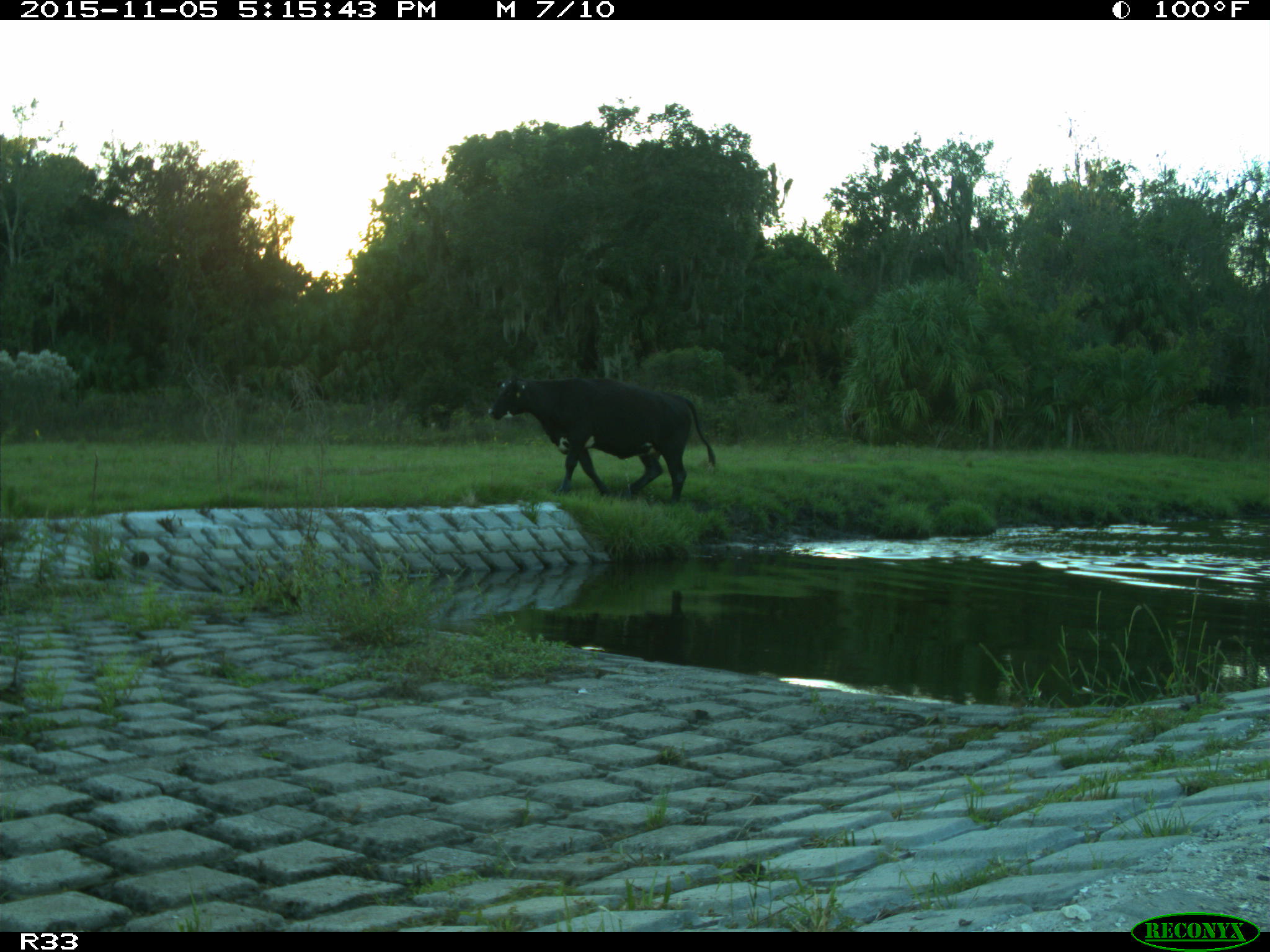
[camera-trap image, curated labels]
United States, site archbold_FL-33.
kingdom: Animalia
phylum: Chordata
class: Mammalia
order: Artiodactyla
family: Bovidae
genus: Bos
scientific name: Bos taurus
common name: domestic cow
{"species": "Bos taurus (domestic cow)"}